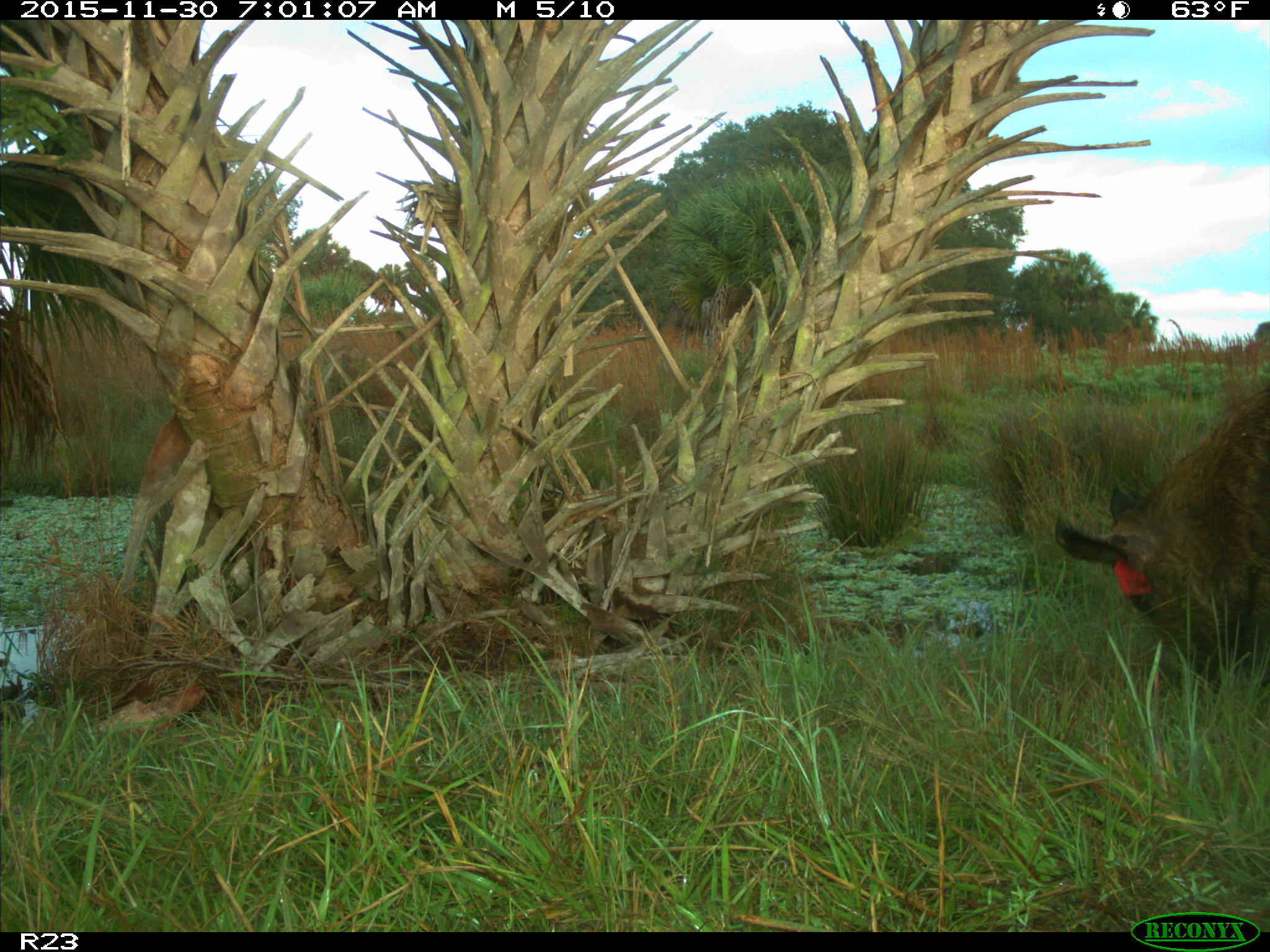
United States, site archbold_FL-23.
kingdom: Animalia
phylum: Chordata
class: Mammalia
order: Artiodactyla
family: Suidae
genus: Sus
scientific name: Sus scrofa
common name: wild boar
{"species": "Sus scrofa (wild boar)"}